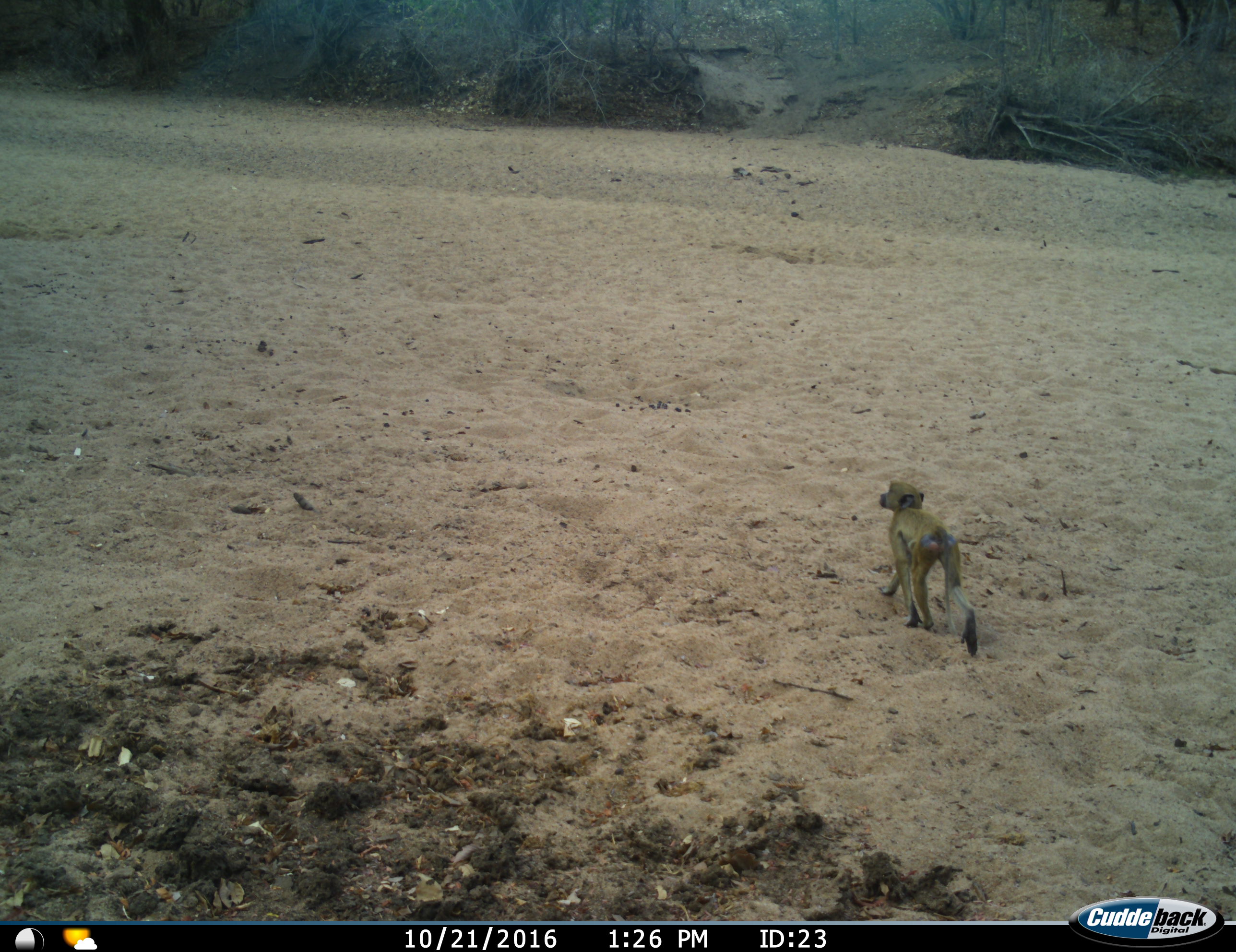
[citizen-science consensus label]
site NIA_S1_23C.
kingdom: Animalia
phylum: Chordata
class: Mammalia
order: Primates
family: Cercopithecidae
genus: Papio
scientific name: Papio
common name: baboon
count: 1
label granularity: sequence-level